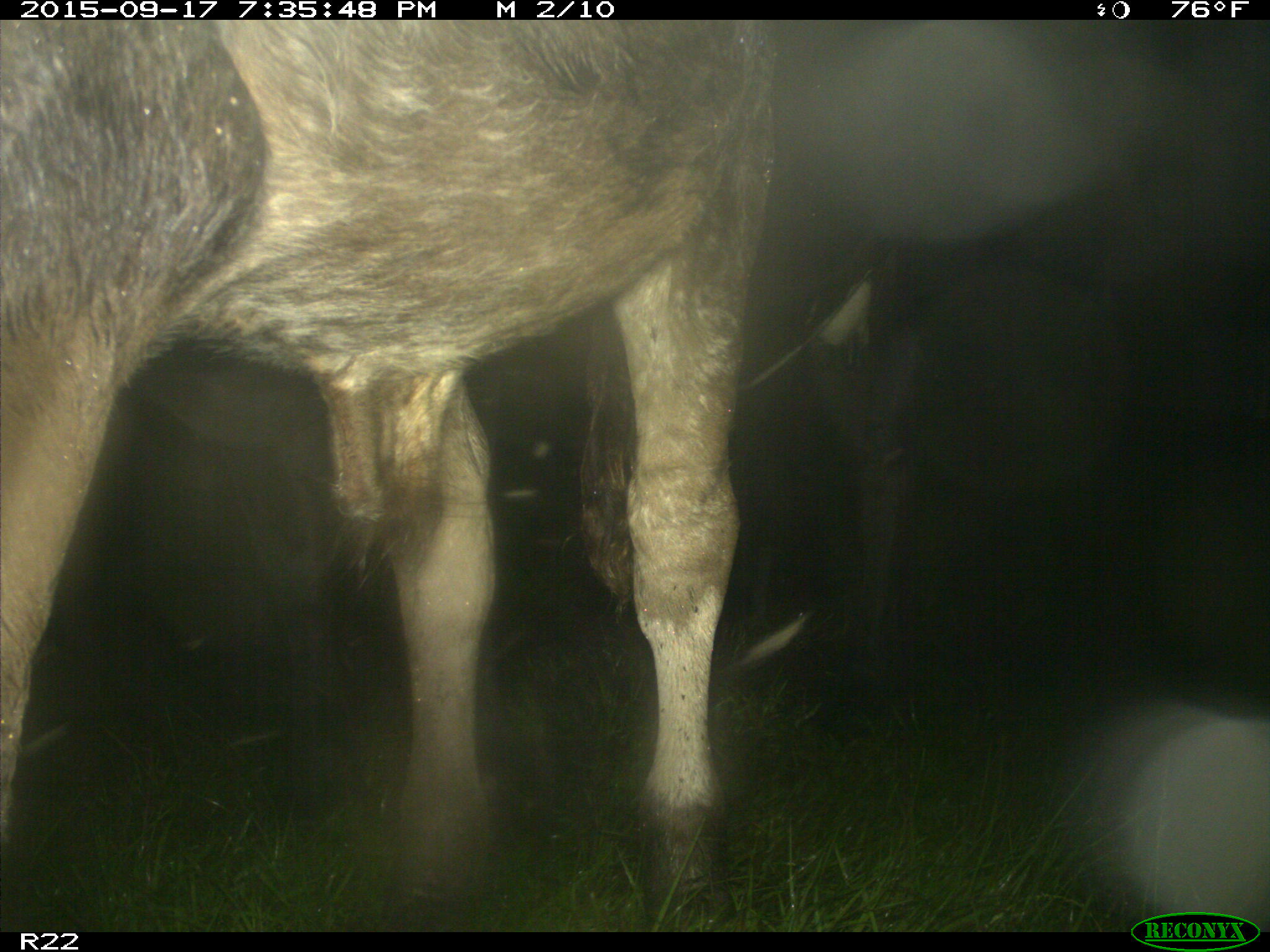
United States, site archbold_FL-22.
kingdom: Animalia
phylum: Chordata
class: Mammalia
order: Artiodactyla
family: Bovidae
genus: Bos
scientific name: Bos taurus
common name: domestic cow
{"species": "Bos taurus (domestic cow)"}